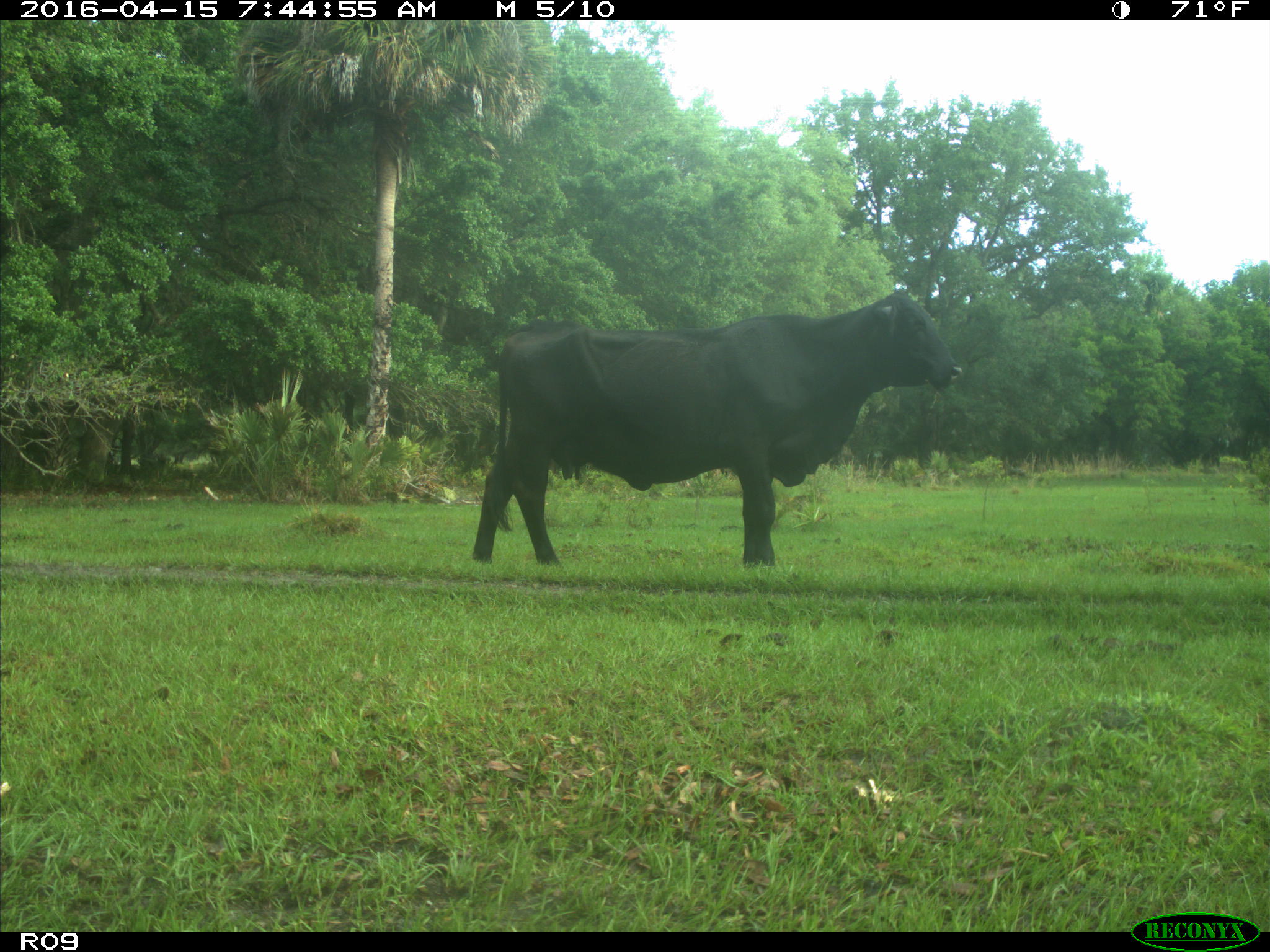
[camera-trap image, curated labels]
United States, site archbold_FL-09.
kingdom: Animalia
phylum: Chordata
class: Mammalia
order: Artiodactyla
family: Bovidae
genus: Bos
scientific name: Bos taurus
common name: domestic cow